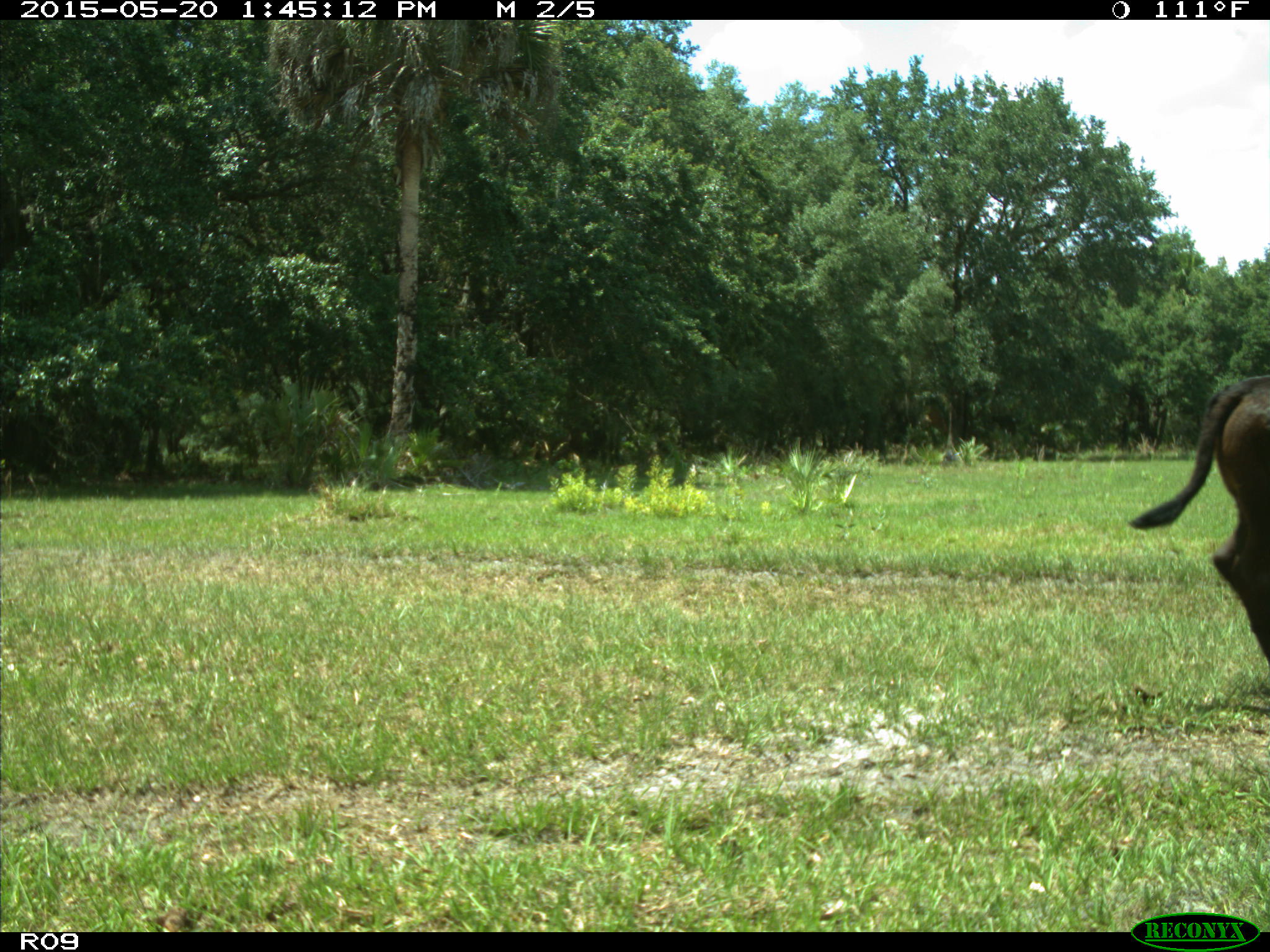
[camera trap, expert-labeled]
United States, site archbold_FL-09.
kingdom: Animalia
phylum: Chordata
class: Mammalia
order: Artiodactyla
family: Bovidae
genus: Bos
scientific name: Bos taurus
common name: domestic cow